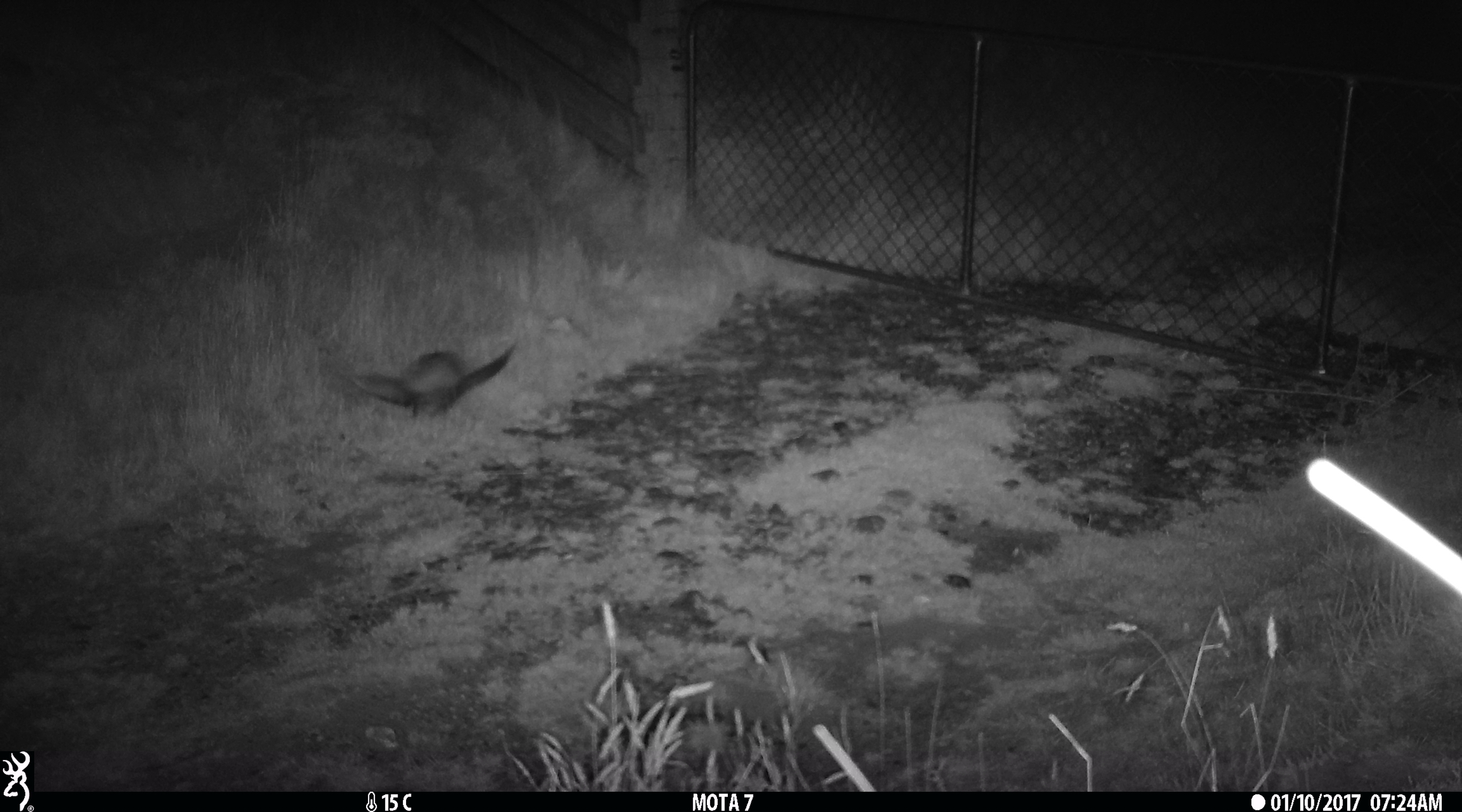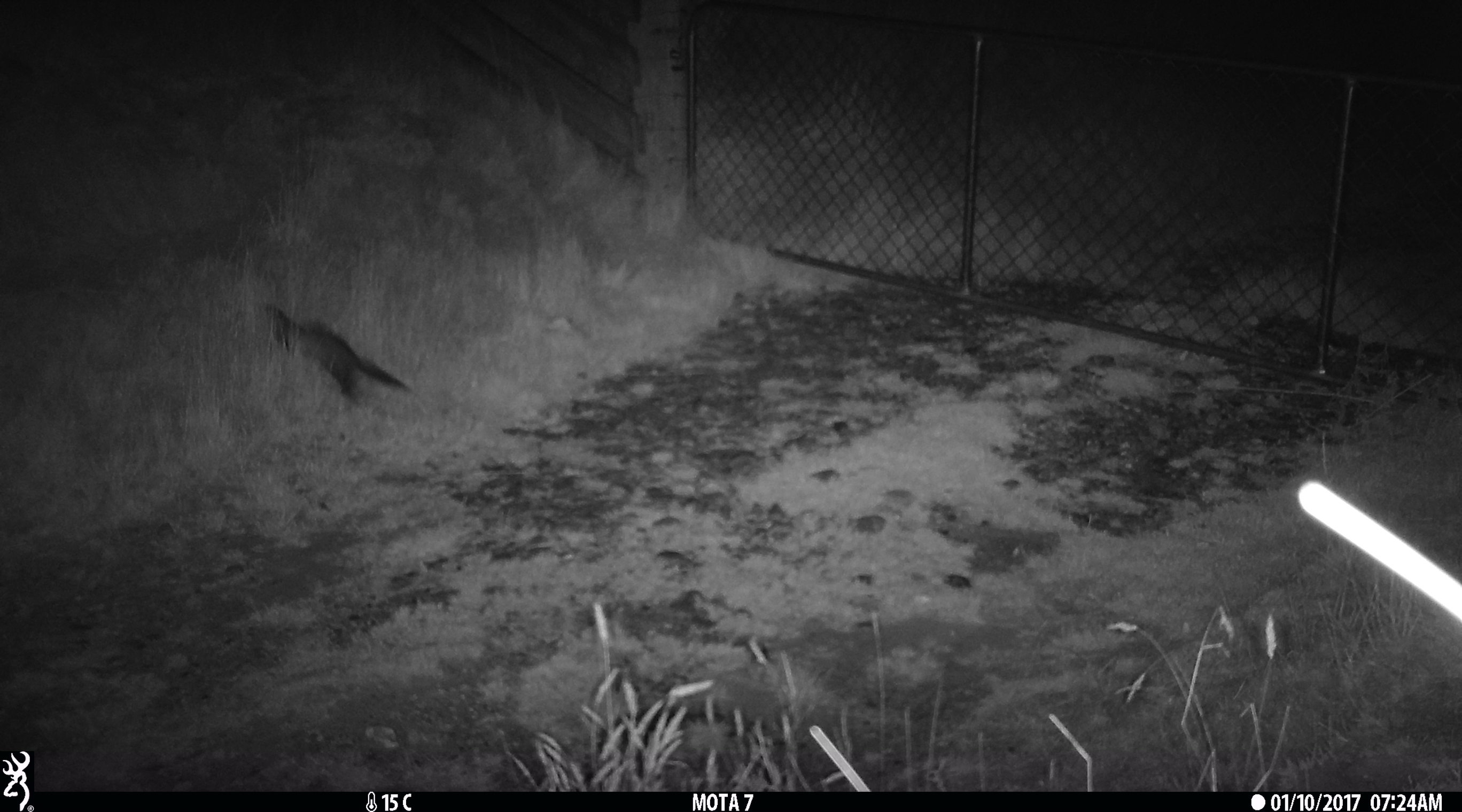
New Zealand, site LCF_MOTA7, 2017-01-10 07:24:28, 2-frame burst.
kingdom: Animalia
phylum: Chordata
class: Mammalia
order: Carnivora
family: Mustelidae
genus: Mustela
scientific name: Mustela furo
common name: ferret